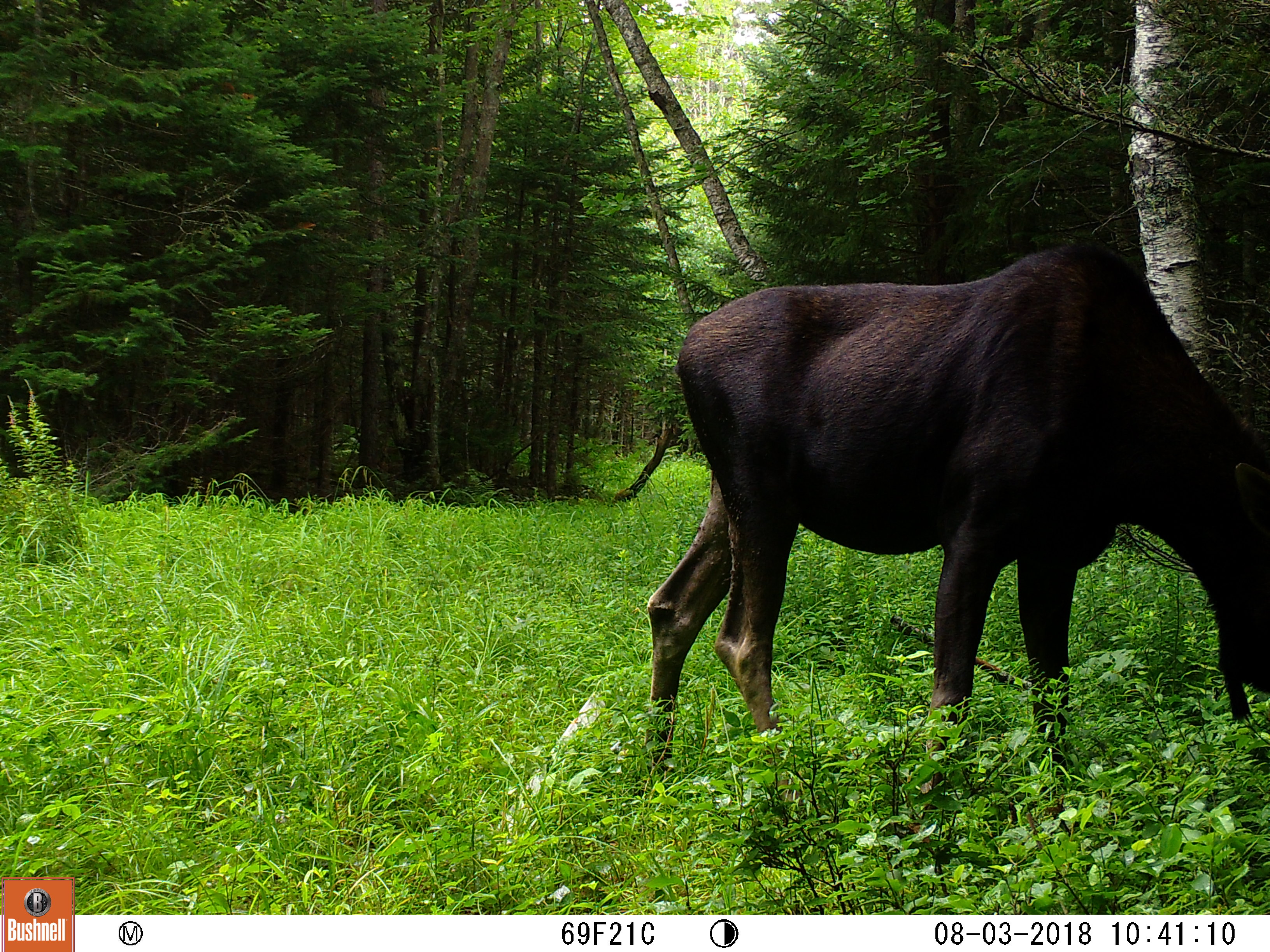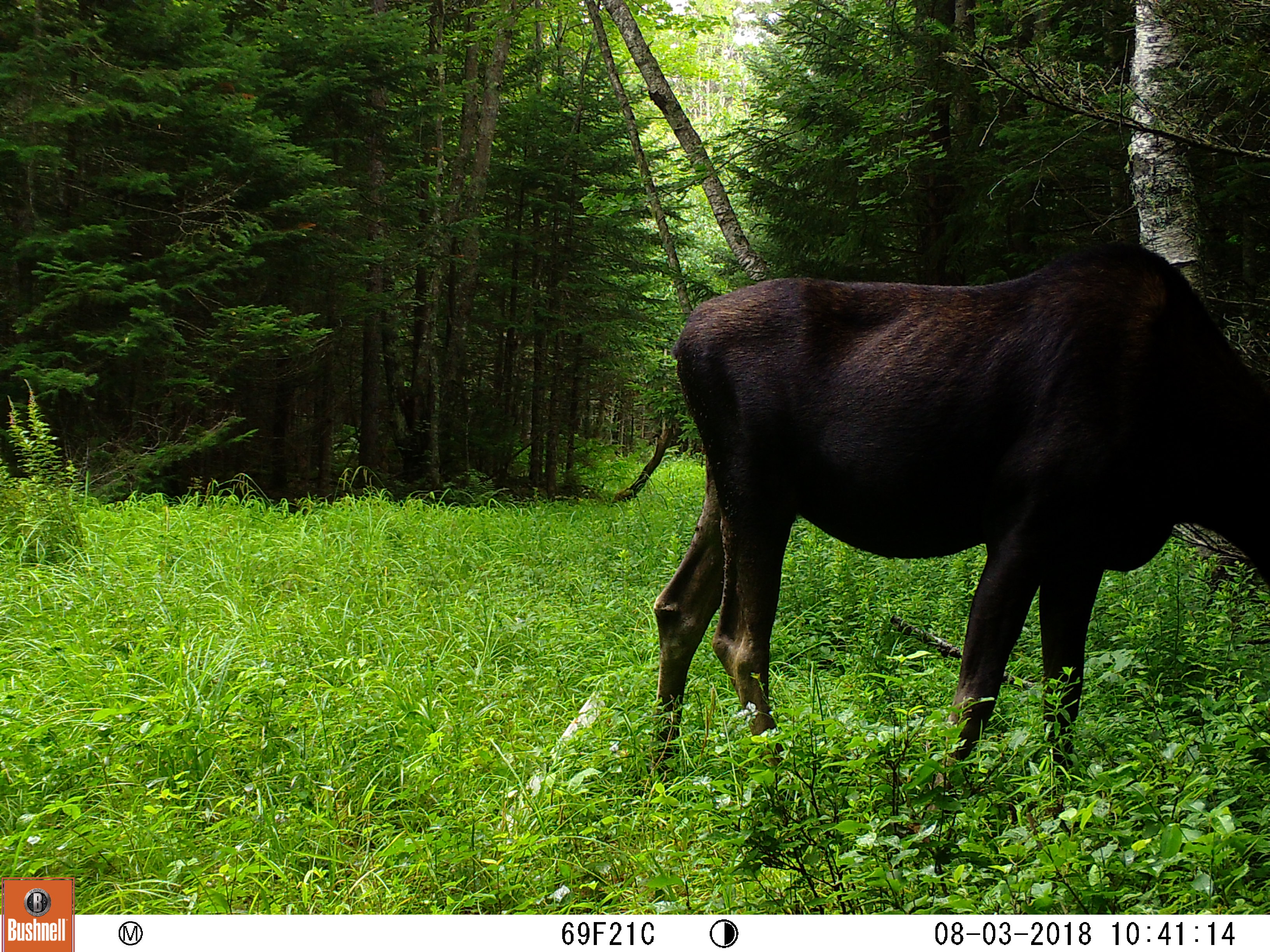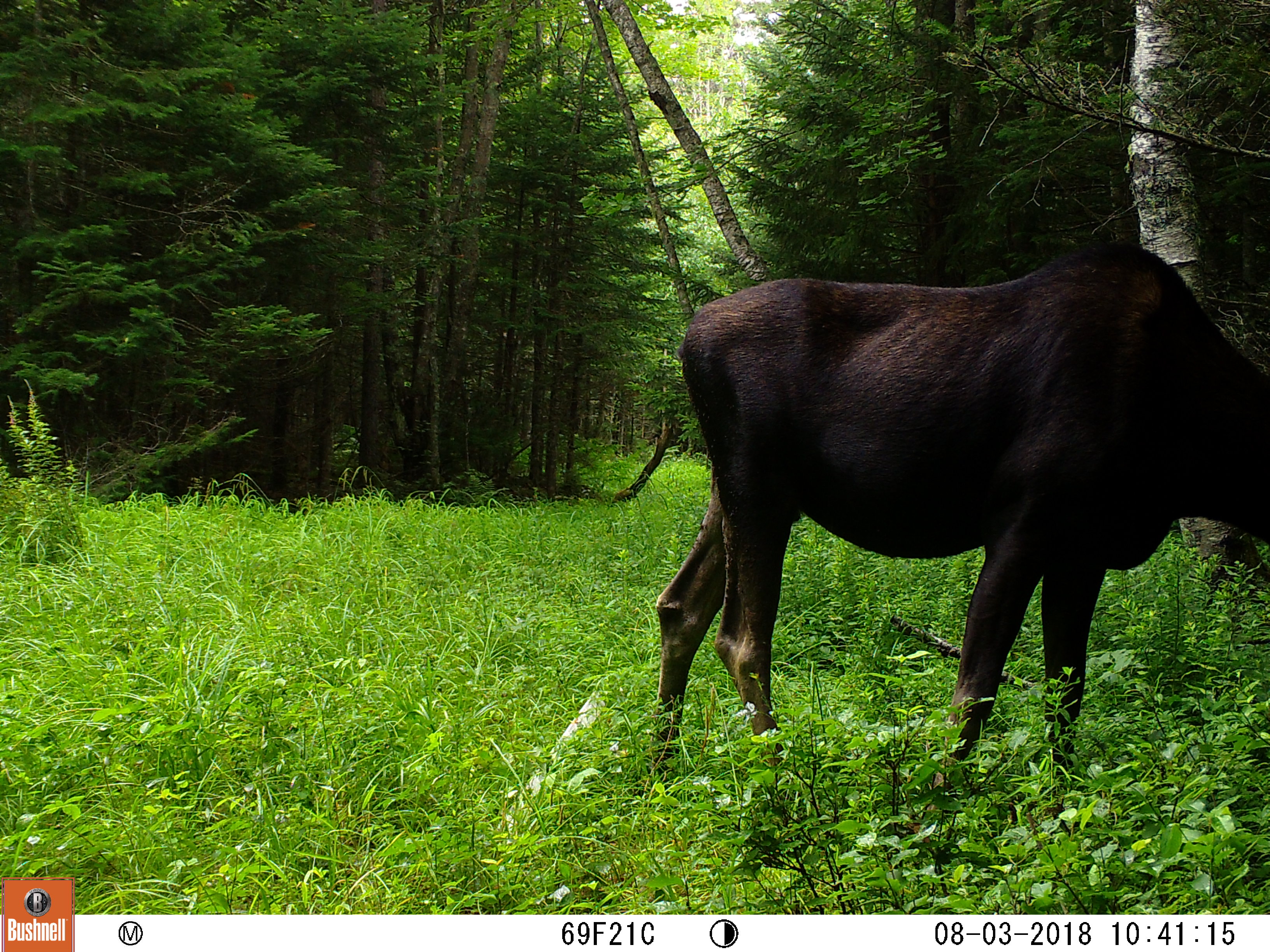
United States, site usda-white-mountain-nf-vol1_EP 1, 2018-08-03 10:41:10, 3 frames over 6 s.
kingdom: Animalia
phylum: Chordata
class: Mammalia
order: Artiodactyla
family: Cervidae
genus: Alces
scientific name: Alces alces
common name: moose